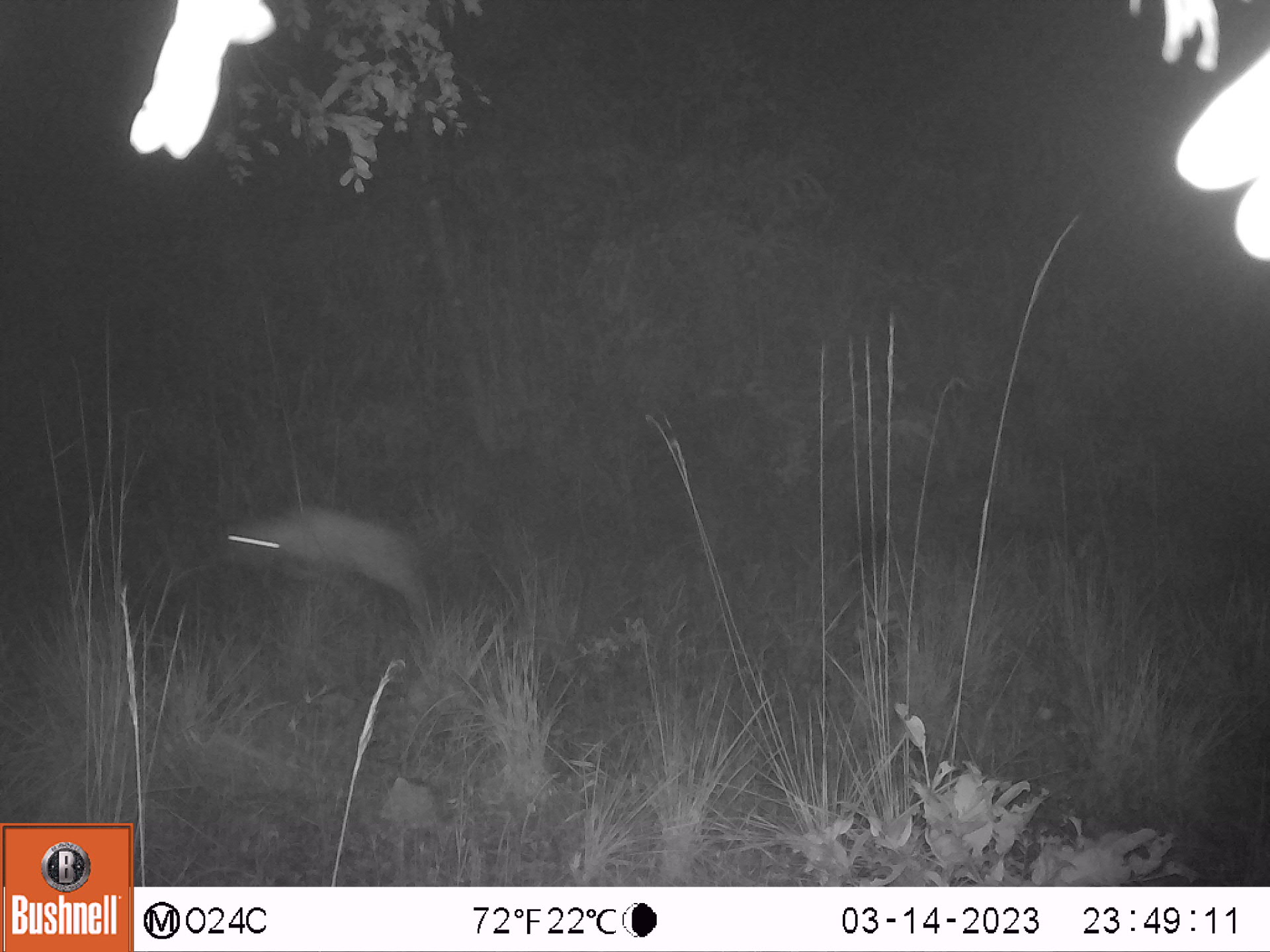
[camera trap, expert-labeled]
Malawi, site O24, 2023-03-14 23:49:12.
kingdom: Animalia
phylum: Chordata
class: Mammalia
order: Artiodactyla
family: Bovidae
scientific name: Antilopinae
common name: small antelope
Small antelope (Antilopinae), count 1.